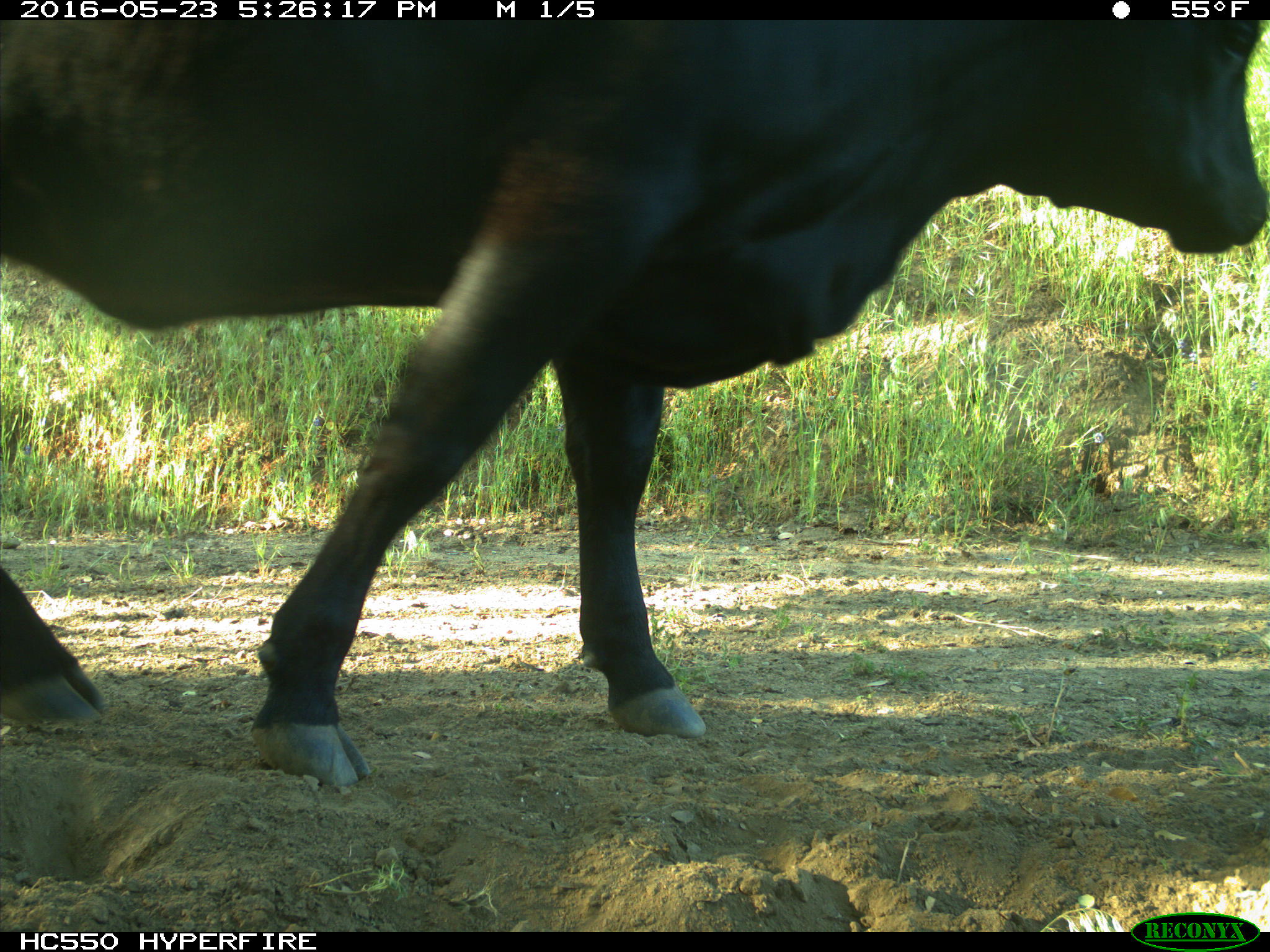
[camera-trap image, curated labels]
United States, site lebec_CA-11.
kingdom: Animalia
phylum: Chordata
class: Mammalia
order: Artiodactyla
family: Bovidae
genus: Bos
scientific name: Bos taurus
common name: domestic cow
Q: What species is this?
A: Bos taurus (domestic cow).